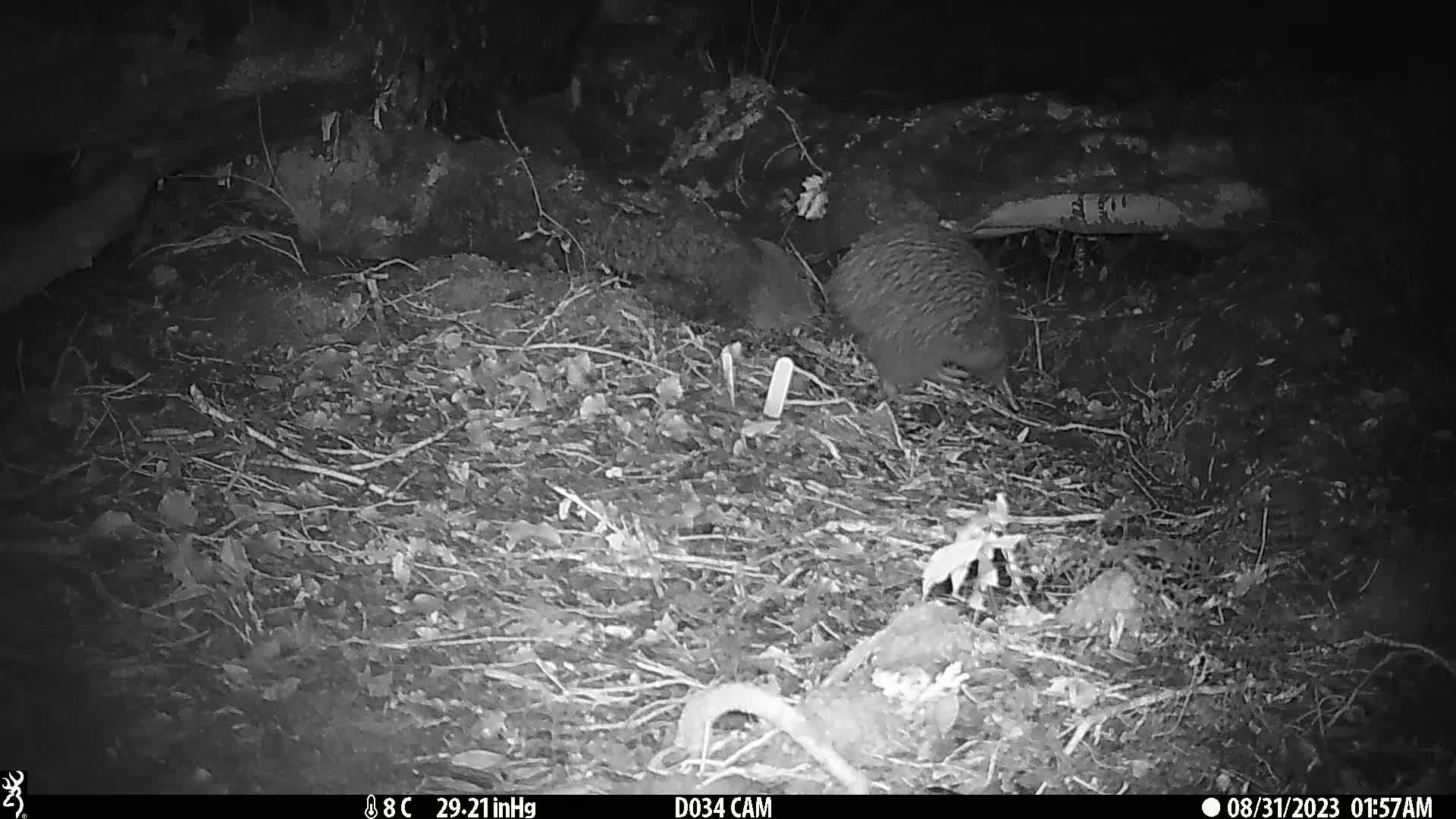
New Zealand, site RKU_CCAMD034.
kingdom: Animalia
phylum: Chordata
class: Aves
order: Apterygiformes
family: Apterygidae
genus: Apteryx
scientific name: Apteryx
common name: kiwi